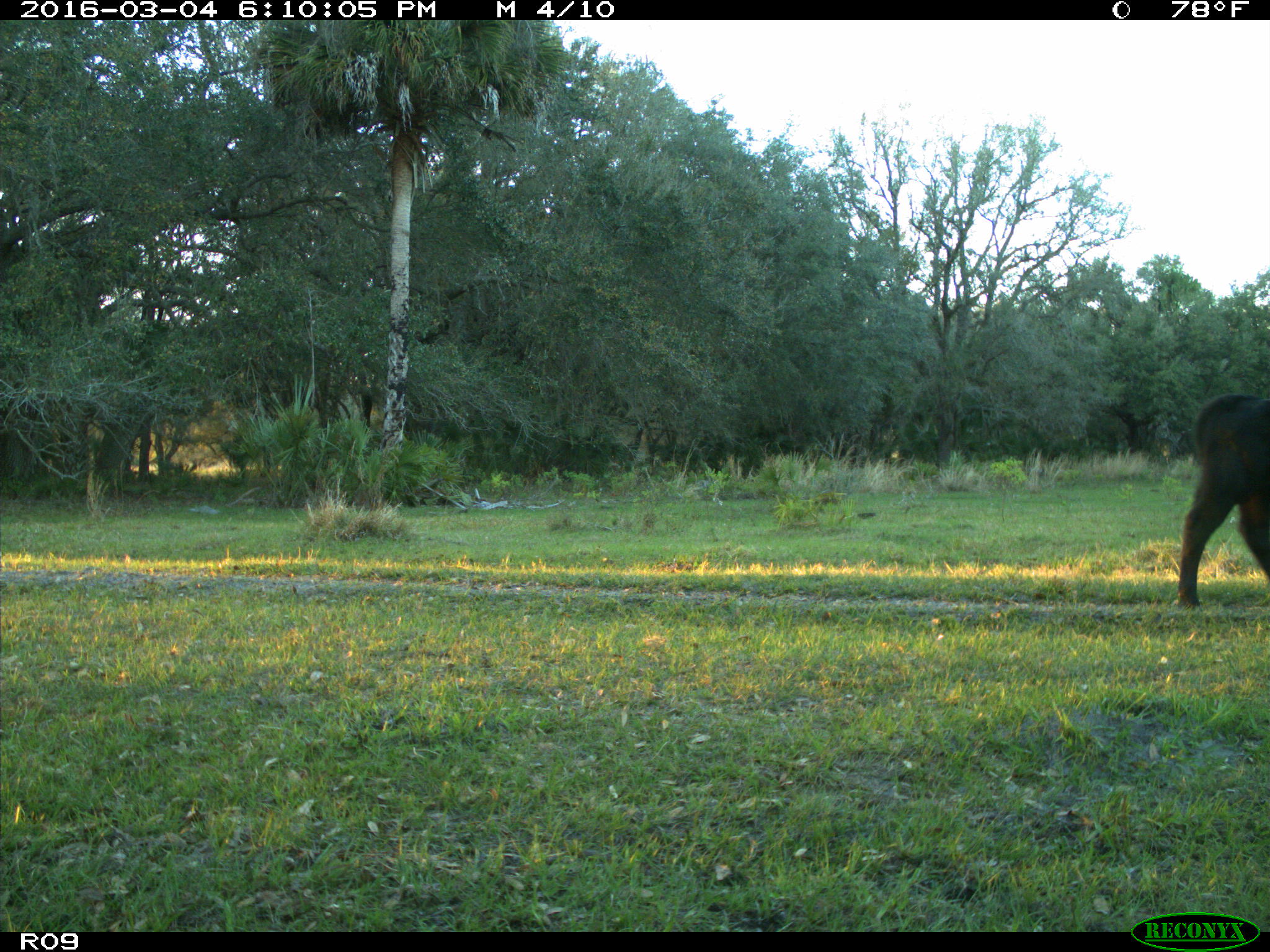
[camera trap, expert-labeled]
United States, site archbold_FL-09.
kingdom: Animalia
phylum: Chordata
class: Mammalia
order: Artiodactyla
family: Bovidae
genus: Bos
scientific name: Bos taurus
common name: domestic cow